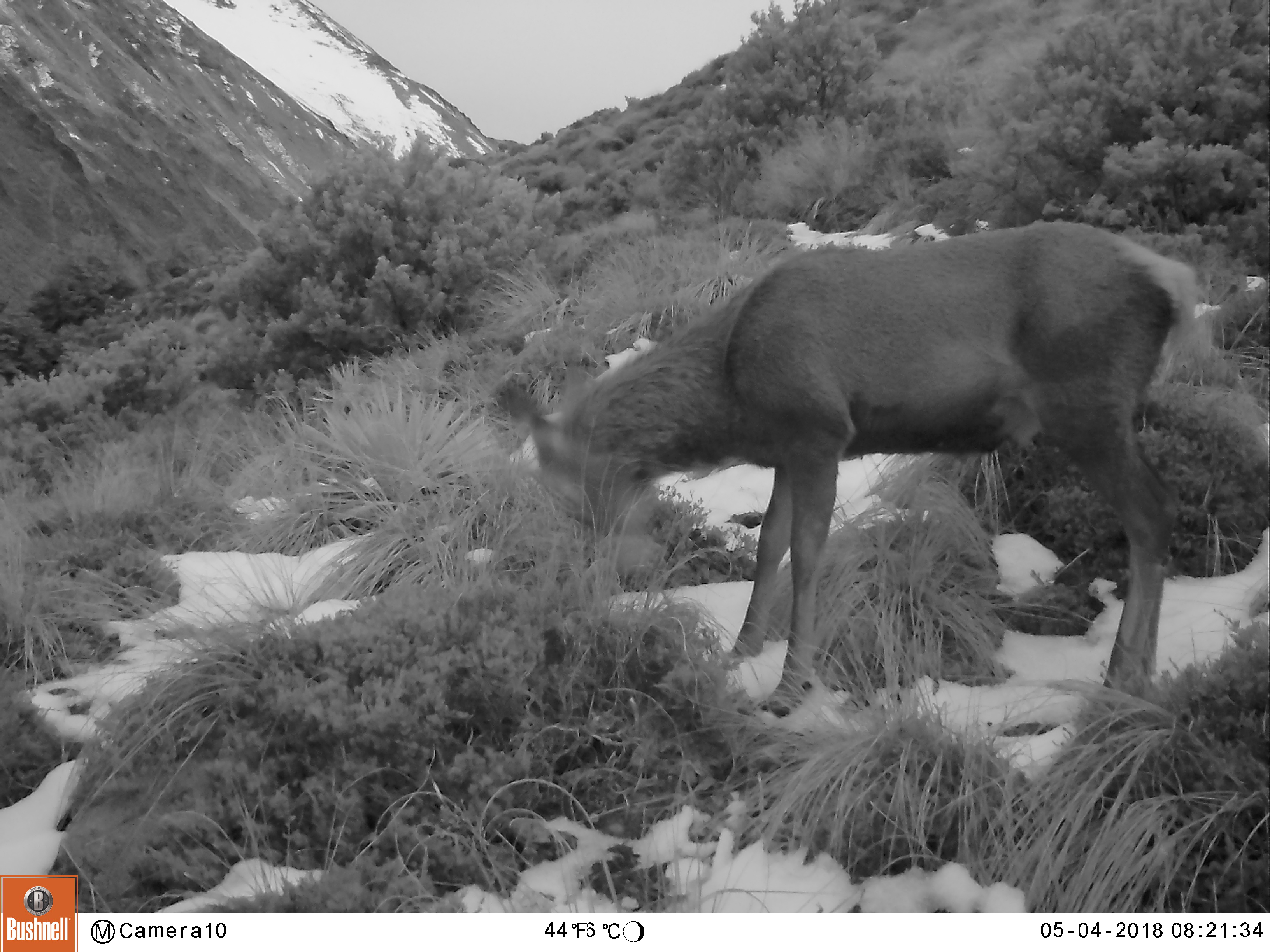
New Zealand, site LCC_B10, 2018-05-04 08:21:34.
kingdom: Animalia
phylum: Chordata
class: Mammalia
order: Artiodactyla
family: Cervidae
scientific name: Cervidae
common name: deer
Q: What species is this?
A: Deer (Cervidae).